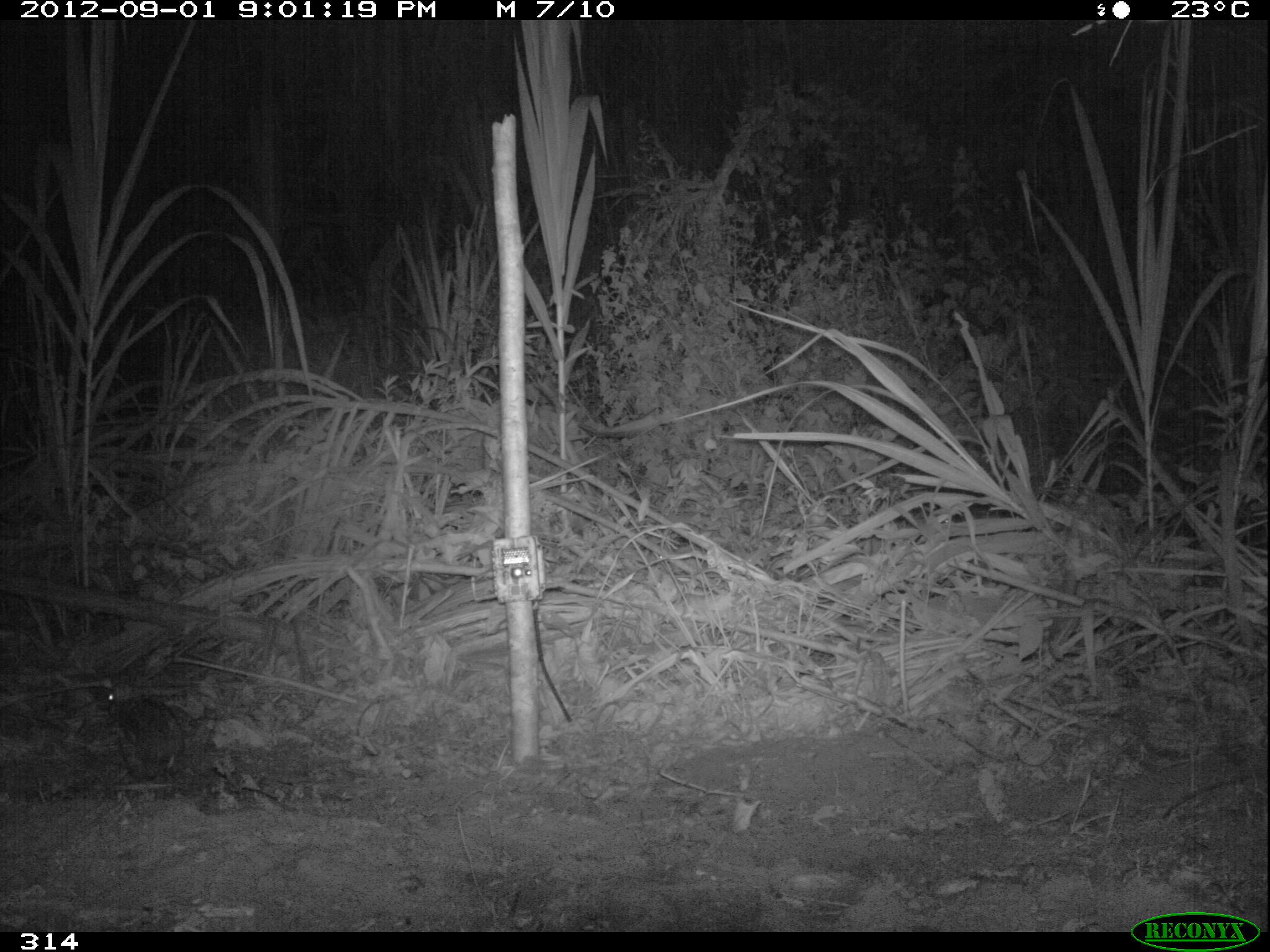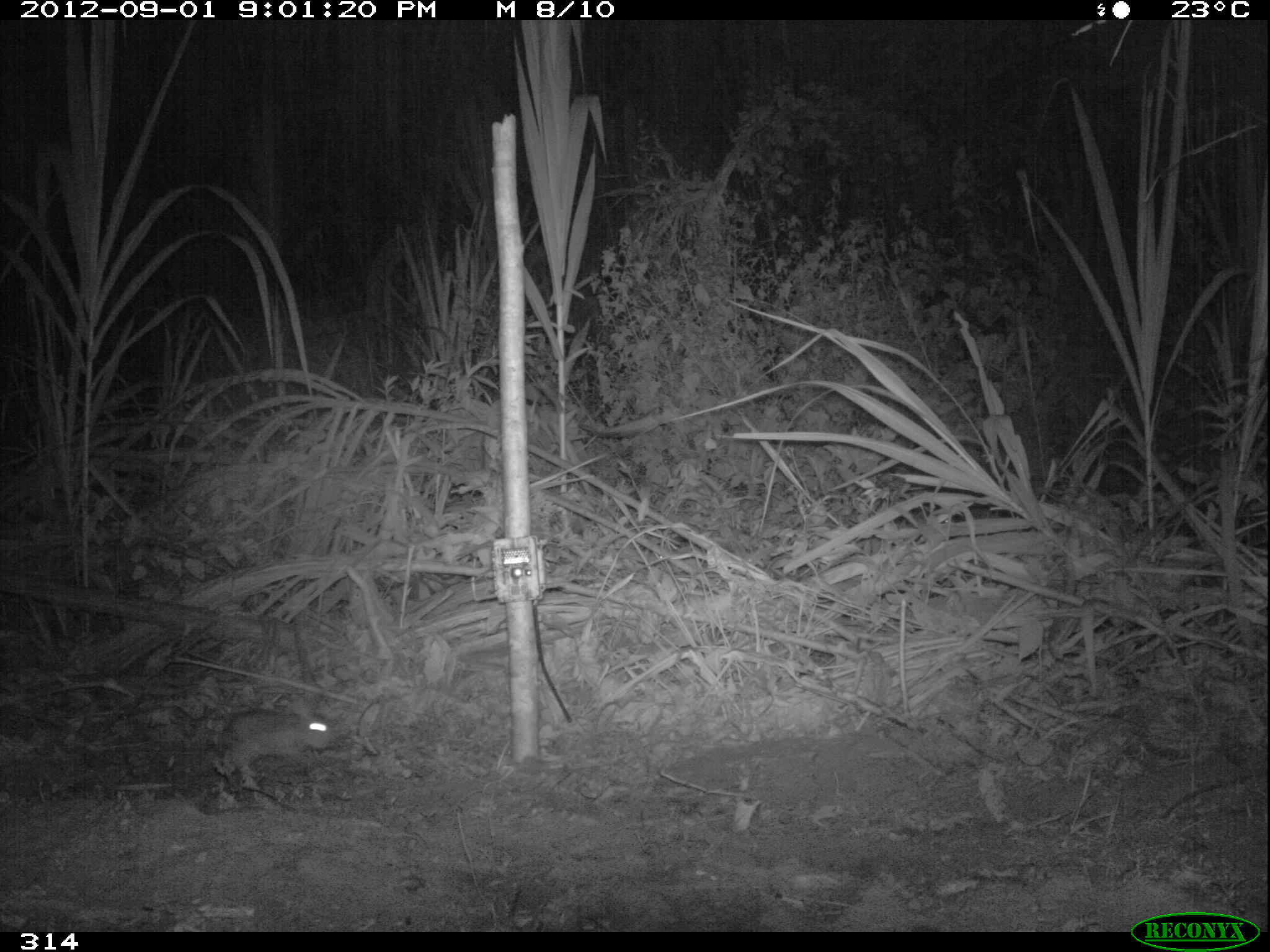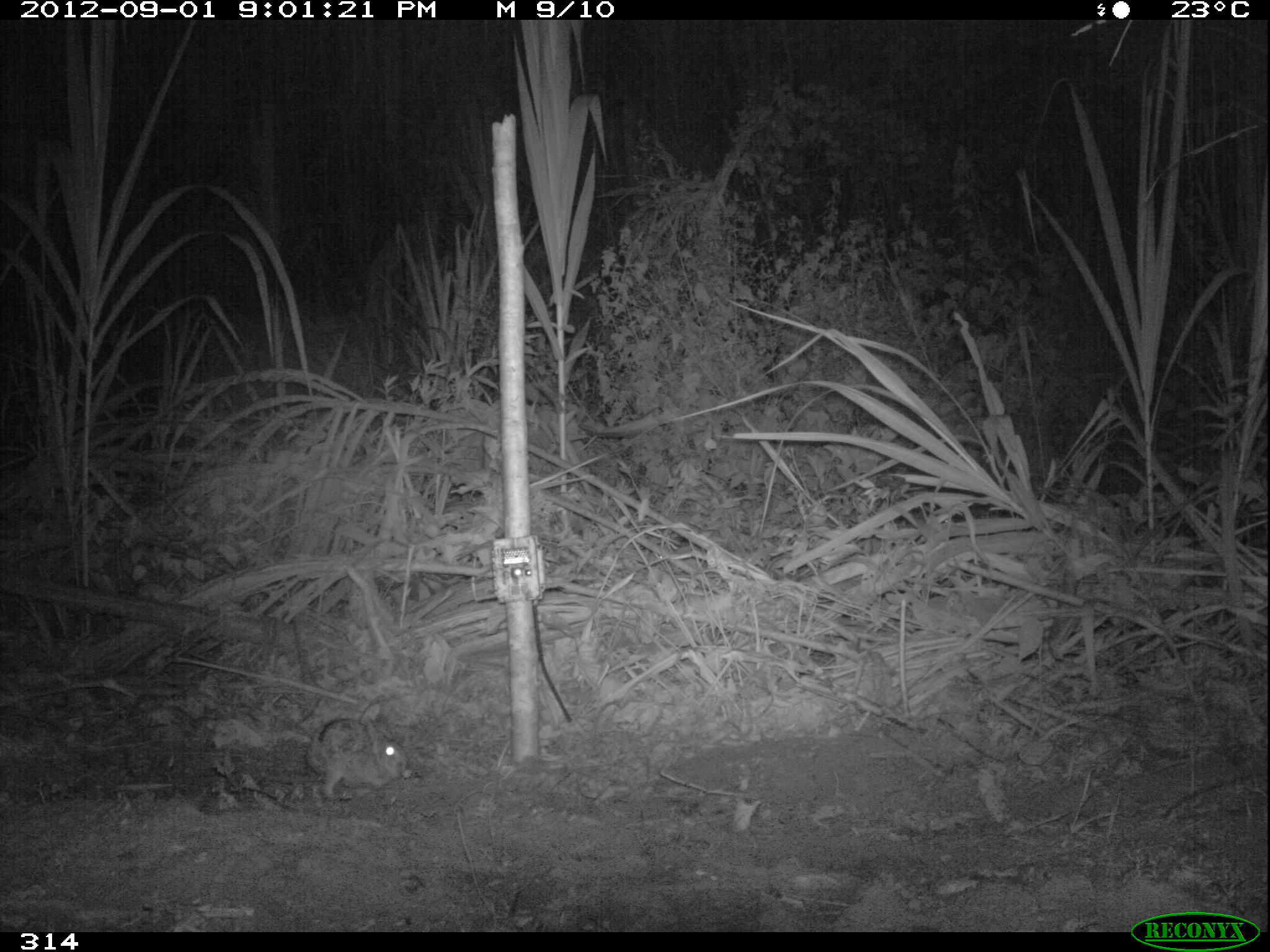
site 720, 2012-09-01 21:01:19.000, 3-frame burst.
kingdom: Animalia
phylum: Chordata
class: Mammalia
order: Lagomorpha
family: Leporidae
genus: Sylvilagus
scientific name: Sylvilagus brasiliensis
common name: tapeti